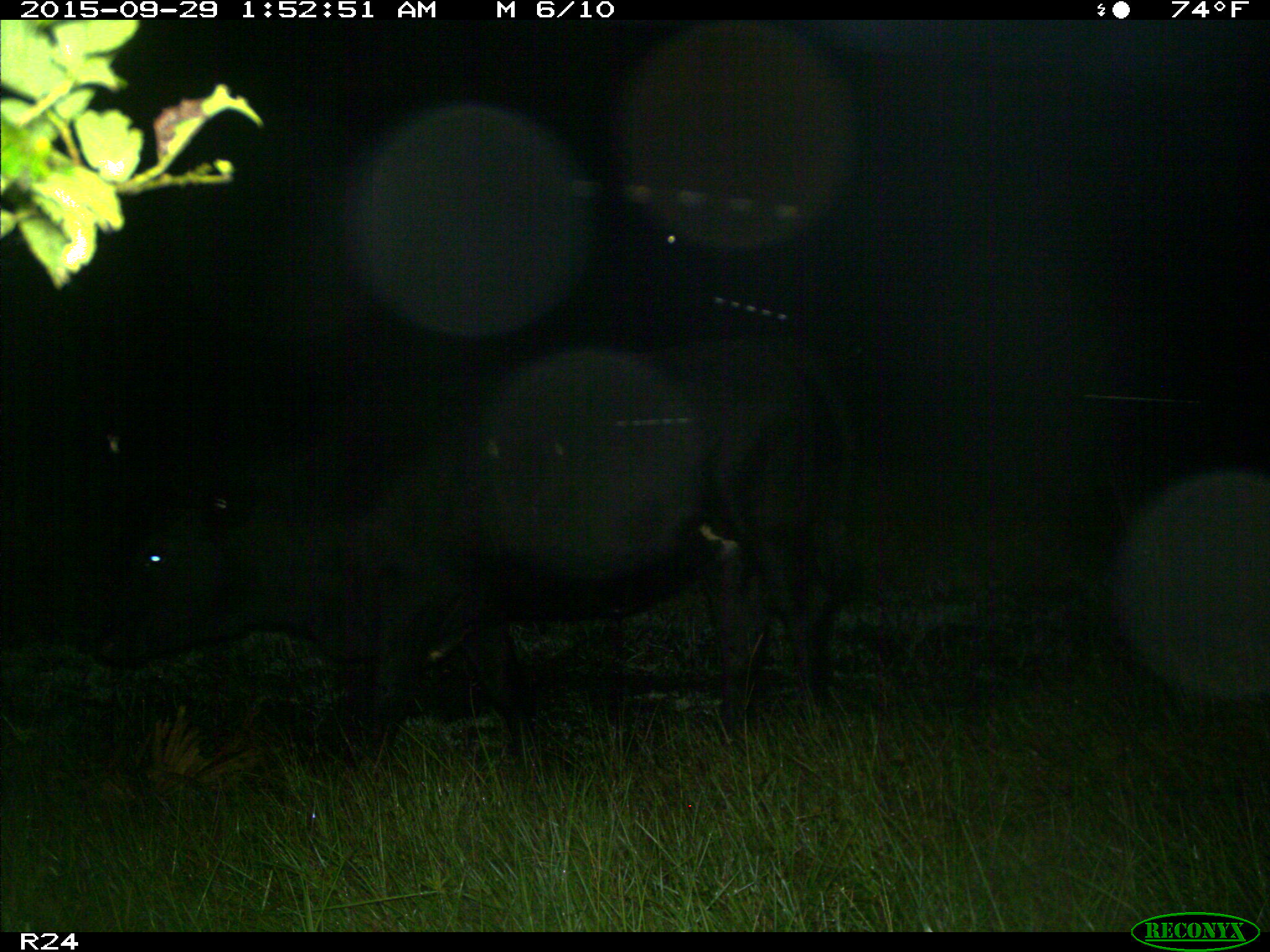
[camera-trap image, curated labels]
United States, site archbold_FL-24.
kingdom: Animalia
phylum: Chordata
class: Mammalia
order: Artiodactyla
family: Bovidae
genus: Bos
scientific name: Bos taurus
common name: domestic cow